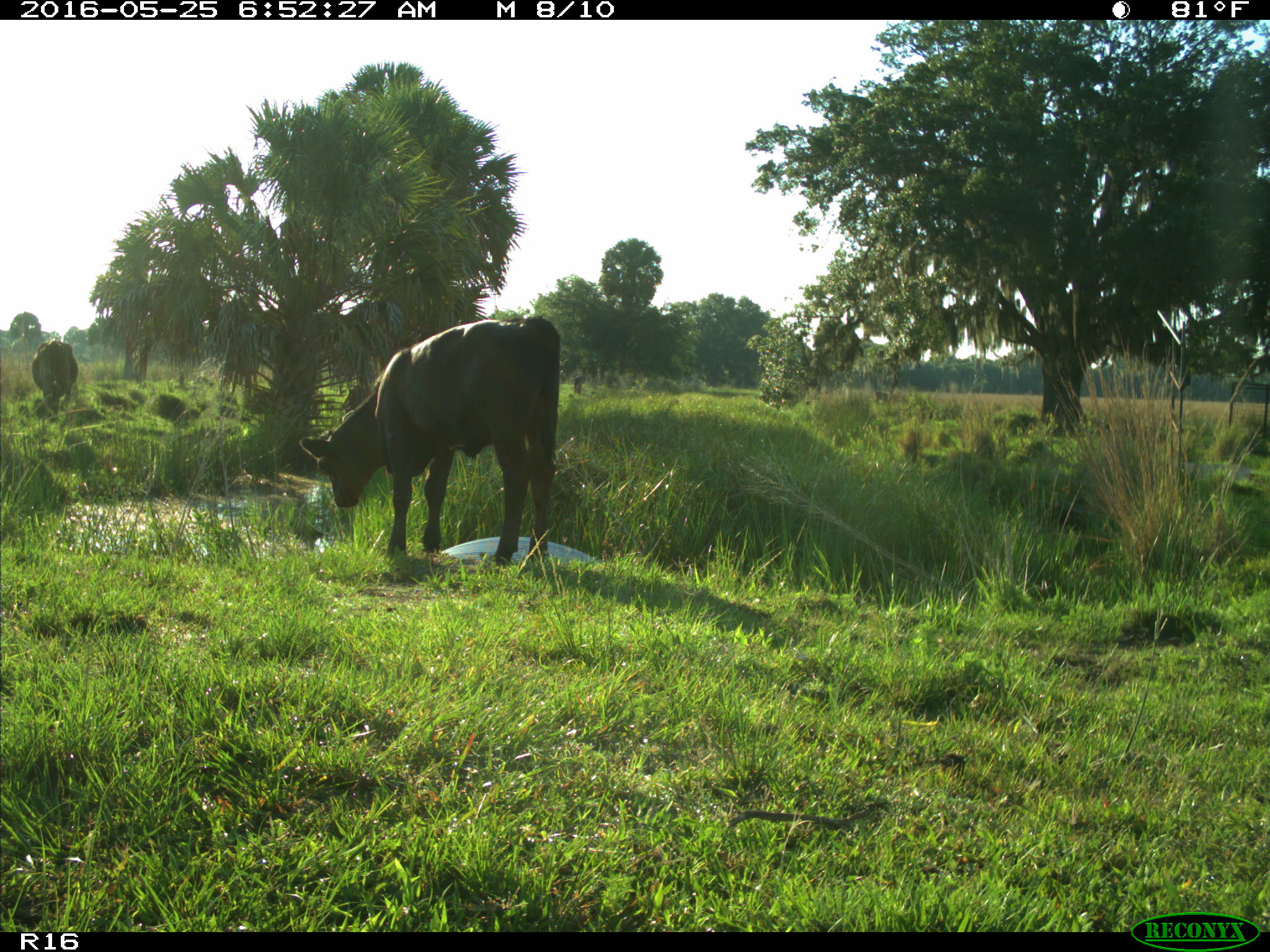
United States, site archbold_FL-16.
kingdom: Animalia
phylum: Chordata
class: Mammalia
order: Artiodactyla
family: Bovidae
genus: Bos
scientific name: Bos taurus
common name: domestic cow